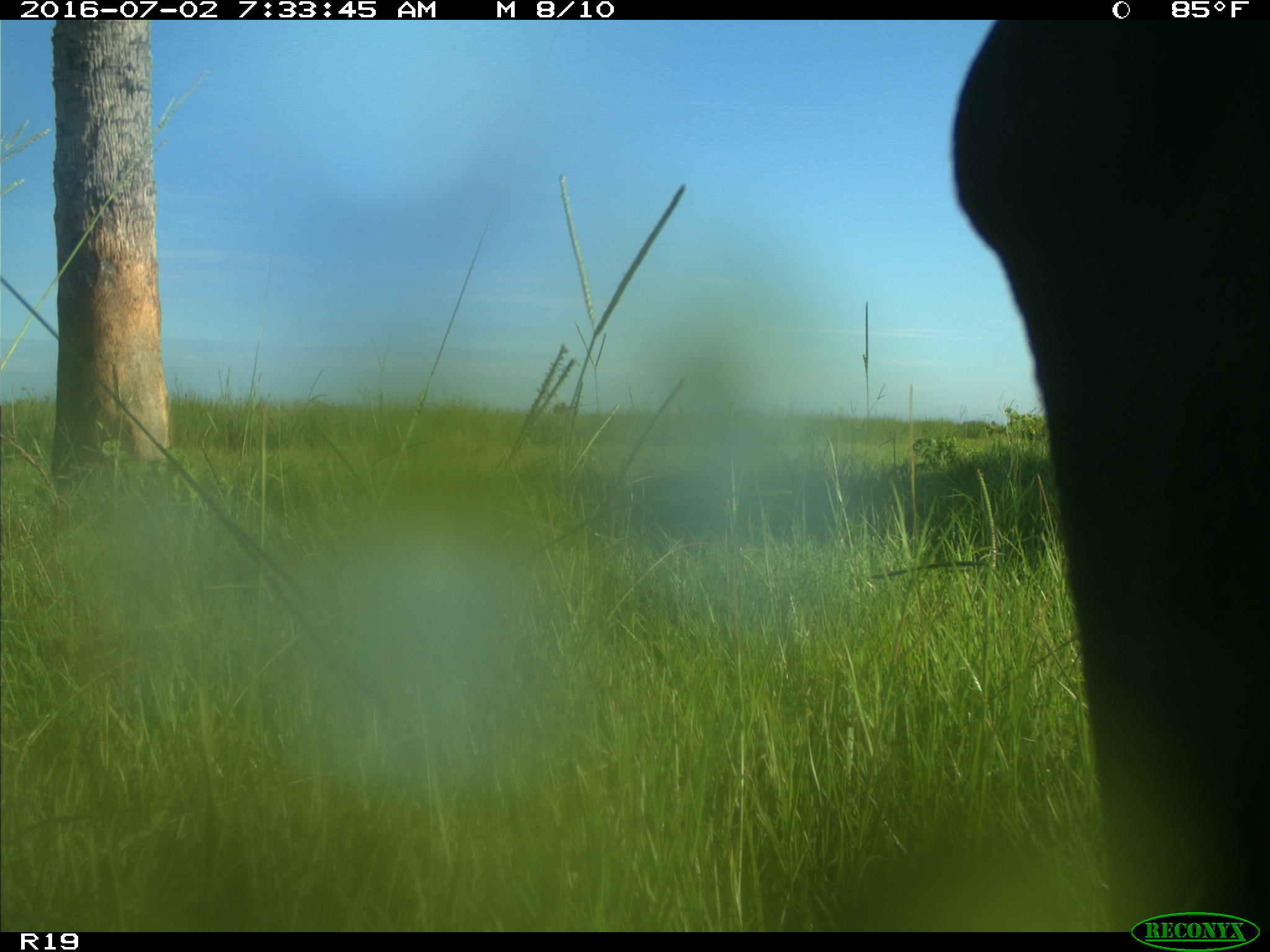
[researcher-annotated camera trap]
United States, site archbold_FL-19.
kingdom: Animalia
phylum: Chordata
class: Mammalia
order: Artiodactyla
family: Bovidae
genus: Bos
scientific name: Bos taurus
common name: domestic cow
Bos taurus (domestic cow).